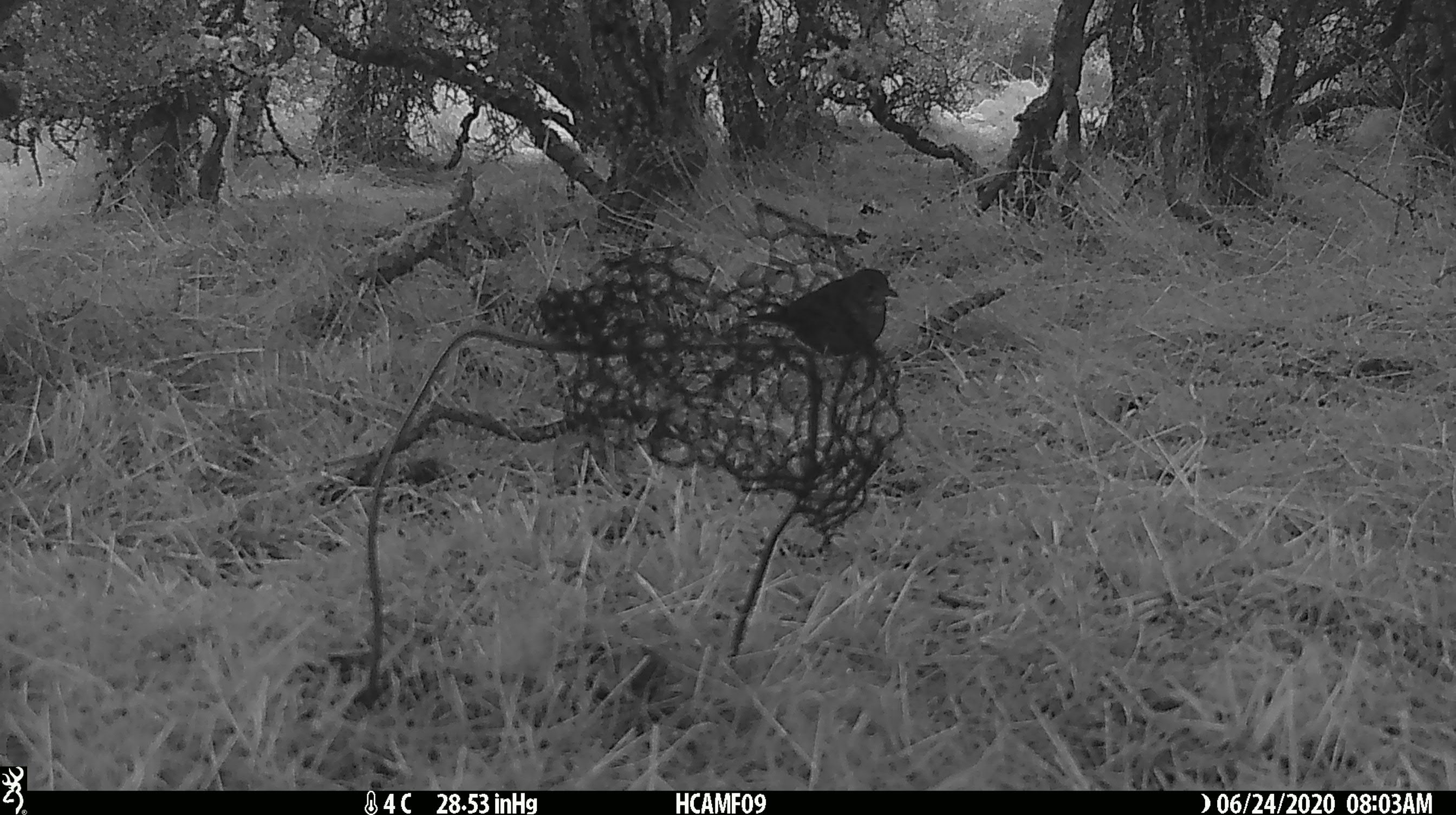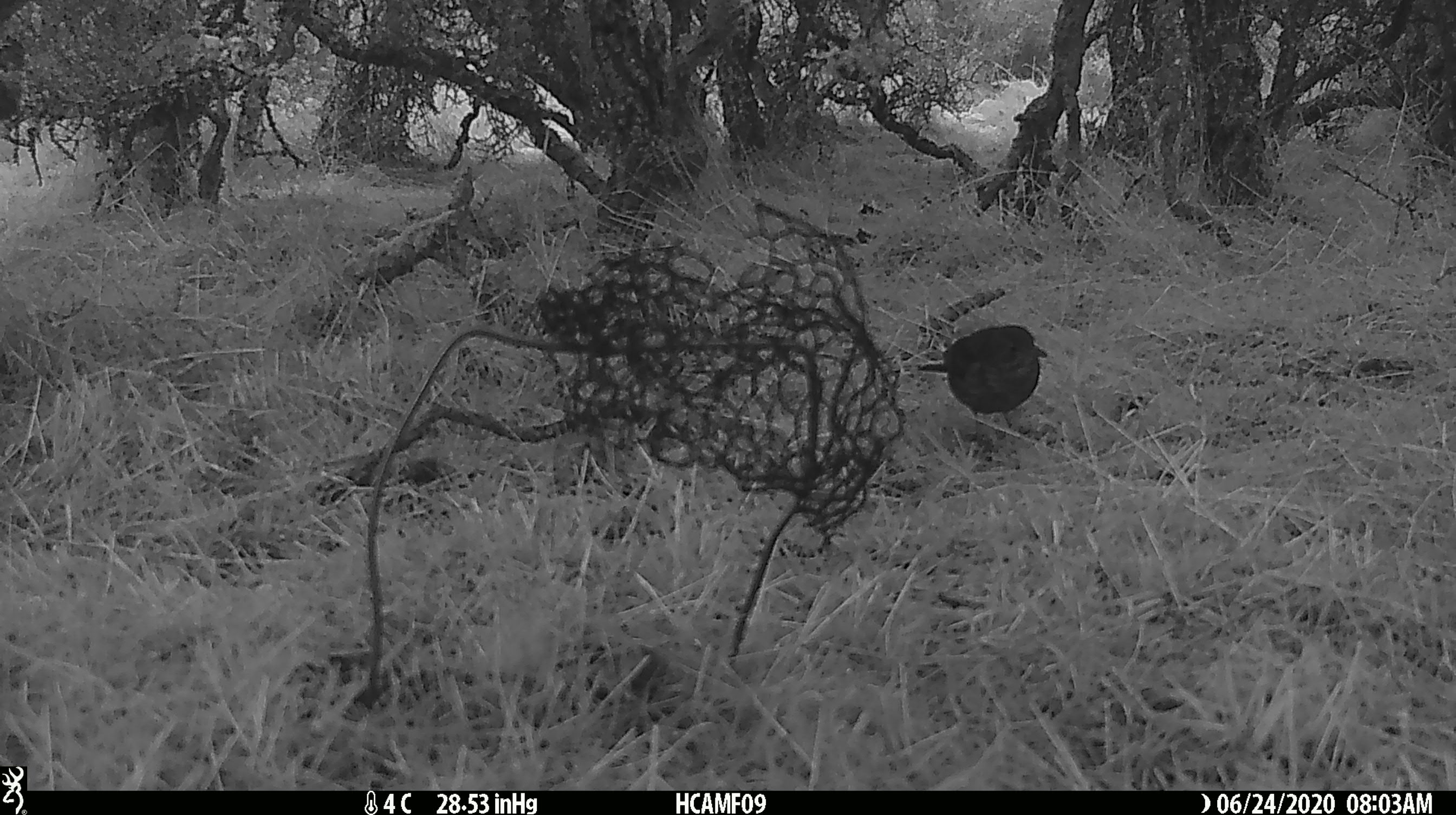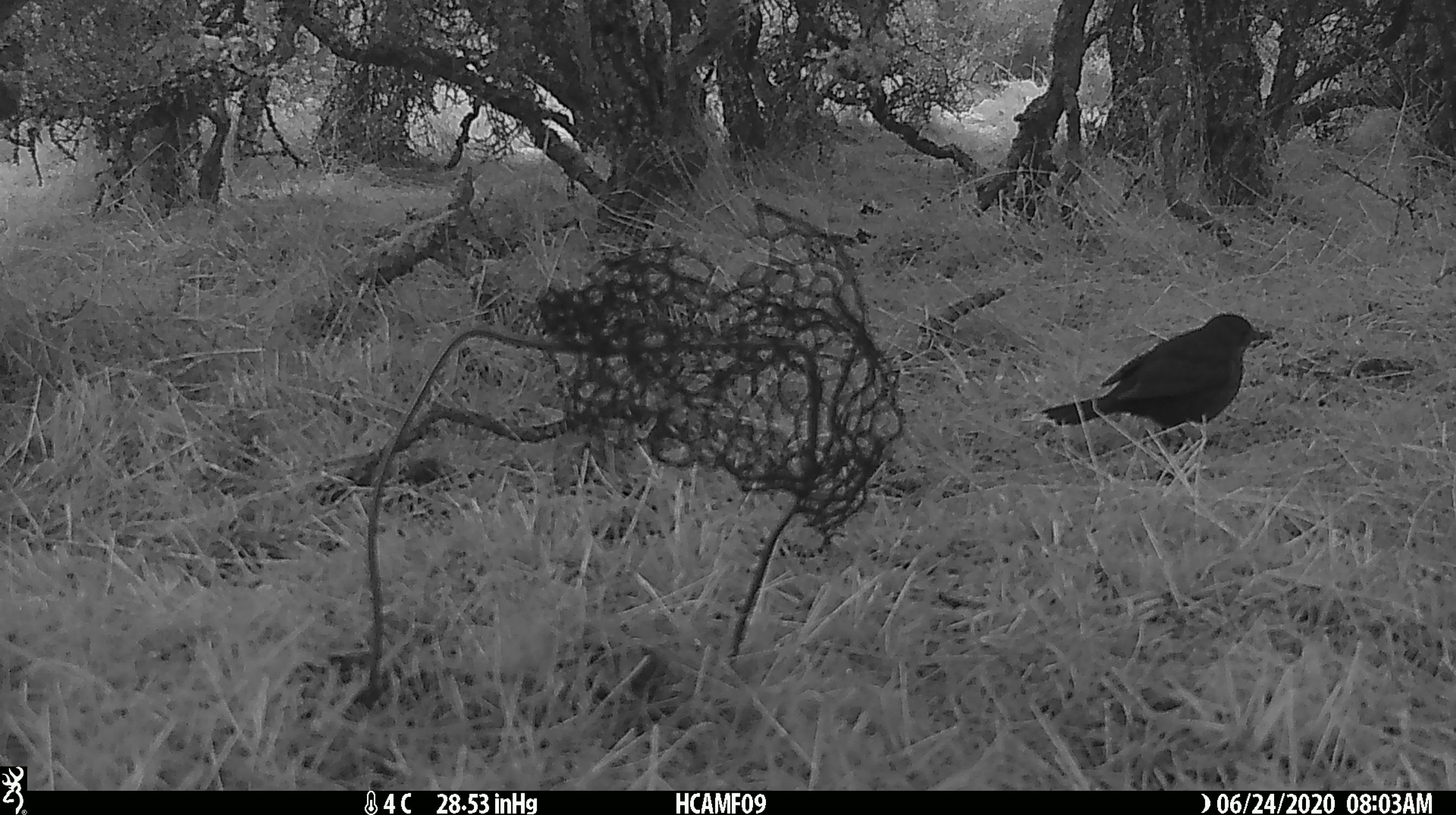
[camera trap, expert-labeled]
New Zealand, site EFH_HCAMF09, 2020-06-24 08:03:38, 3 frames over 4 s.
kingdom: Animalia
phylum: Chordata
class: Aves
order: Passeriformes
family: Turdidae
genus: Turdus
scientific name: Turdus philomelos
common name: song thrush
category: thrush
Thrush (song thrush) (Turdus philomelos).